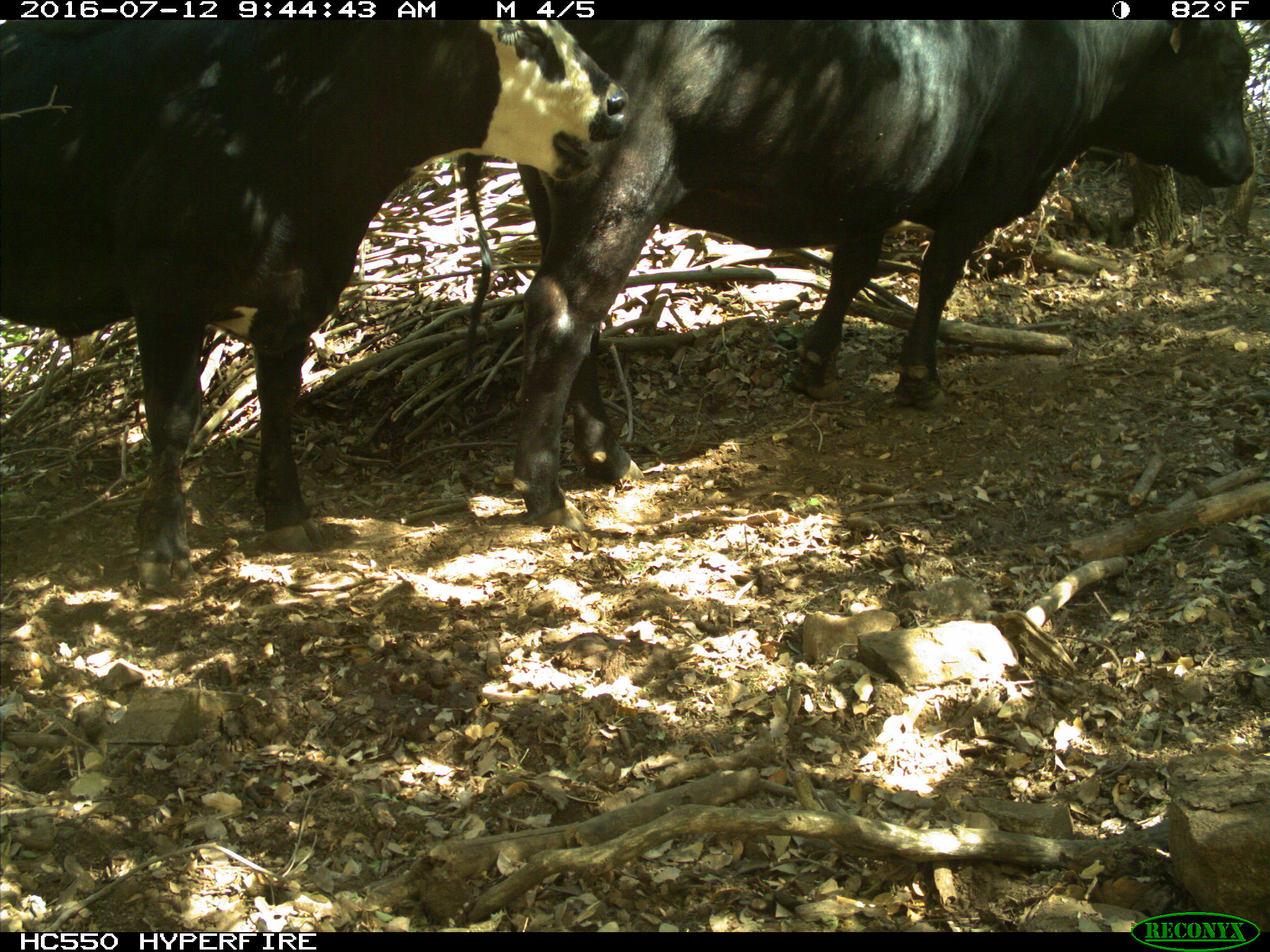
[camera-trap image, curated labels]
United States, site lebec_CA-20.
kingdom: Animalia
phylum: Chordata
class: Mammalia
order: Artiodactyla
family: Bovidae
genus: Bos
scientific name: Bos taurus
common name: domestic cow